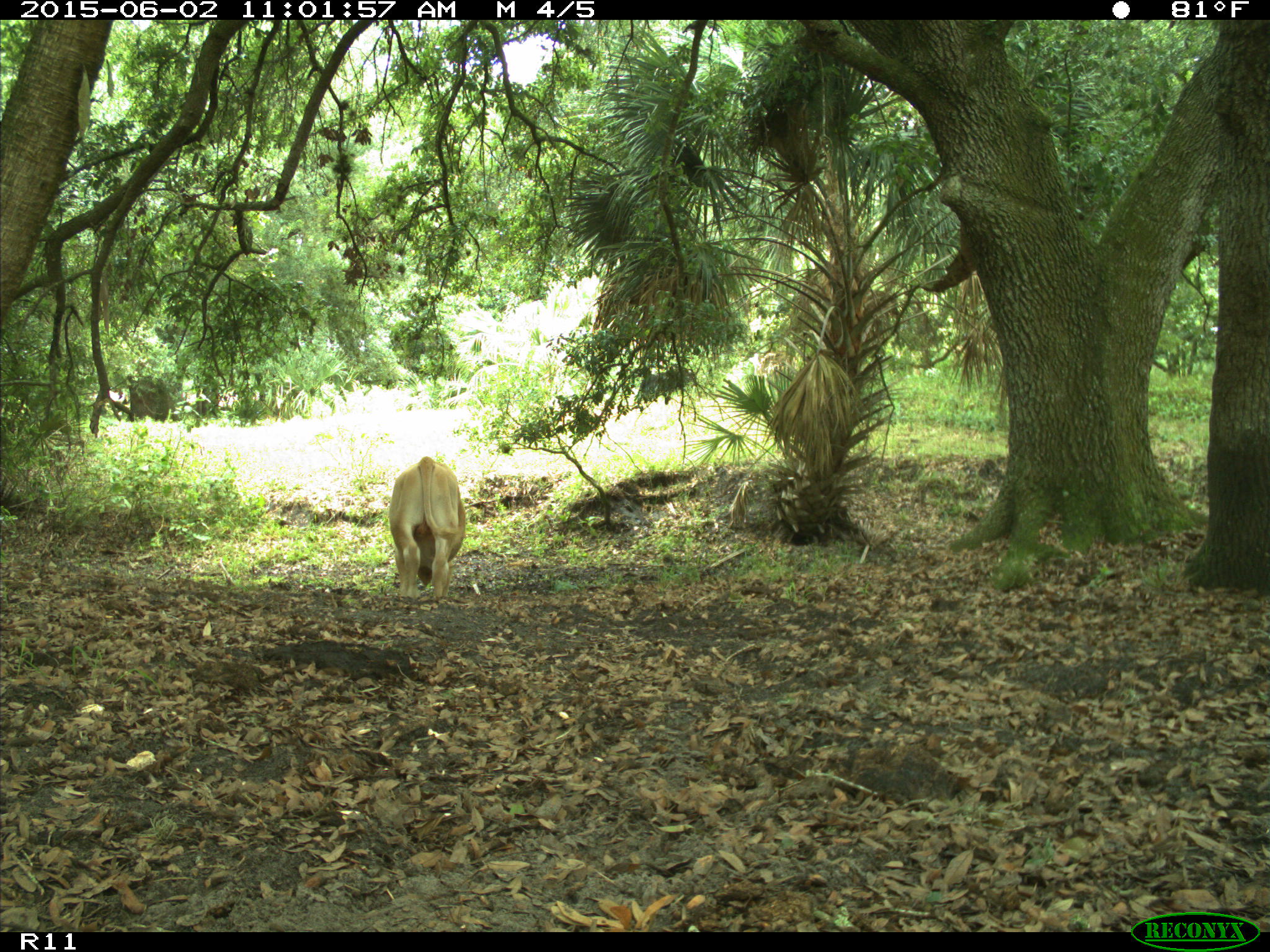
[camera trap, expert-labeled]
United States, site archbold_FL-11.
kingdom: Animalia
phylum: Chordata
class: Mammalia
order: Artiodactyla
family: Bovidae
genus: Bos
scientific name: Bos taurus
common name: domestic cow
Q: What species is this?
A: Bos taurus (domestic cow).